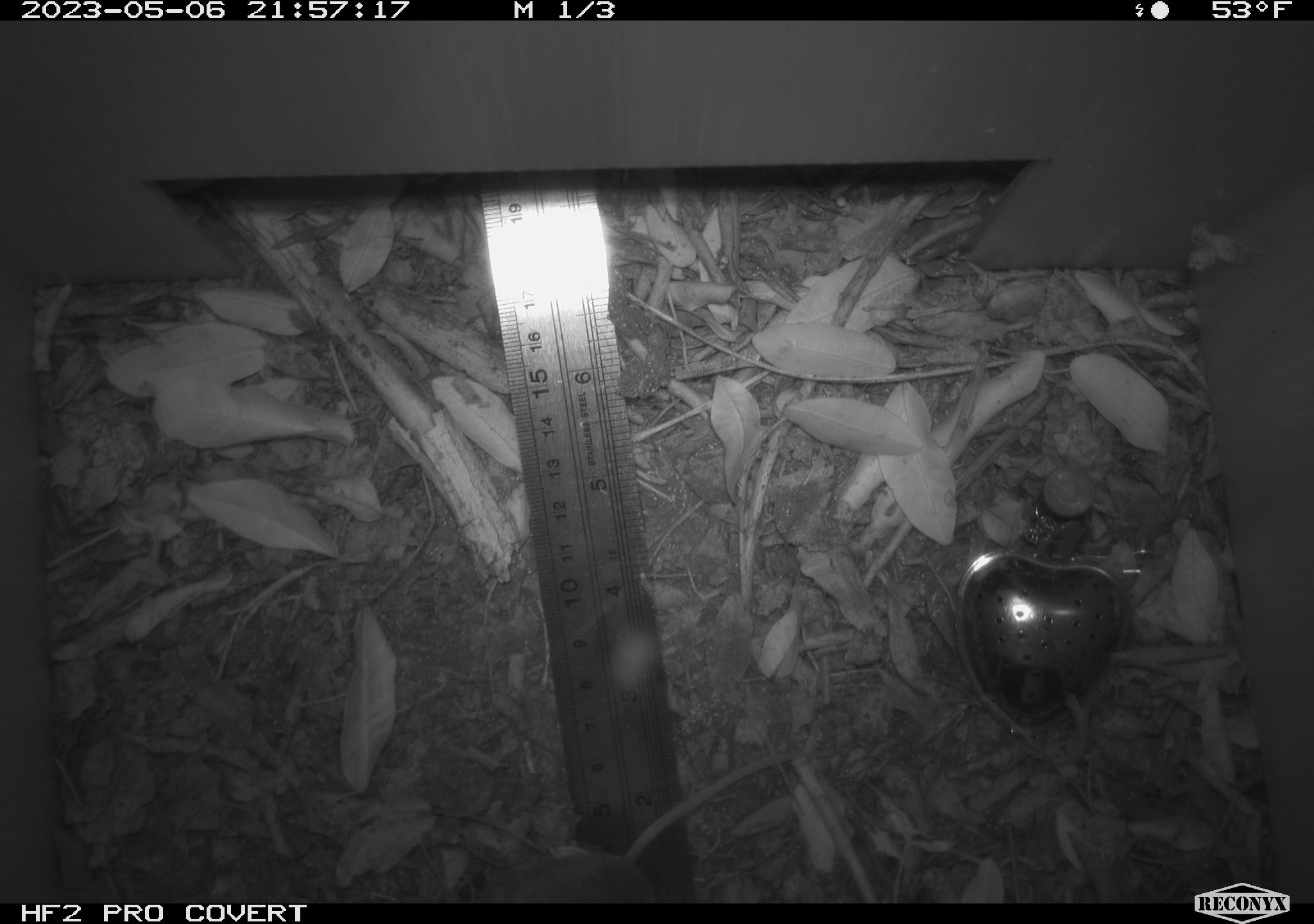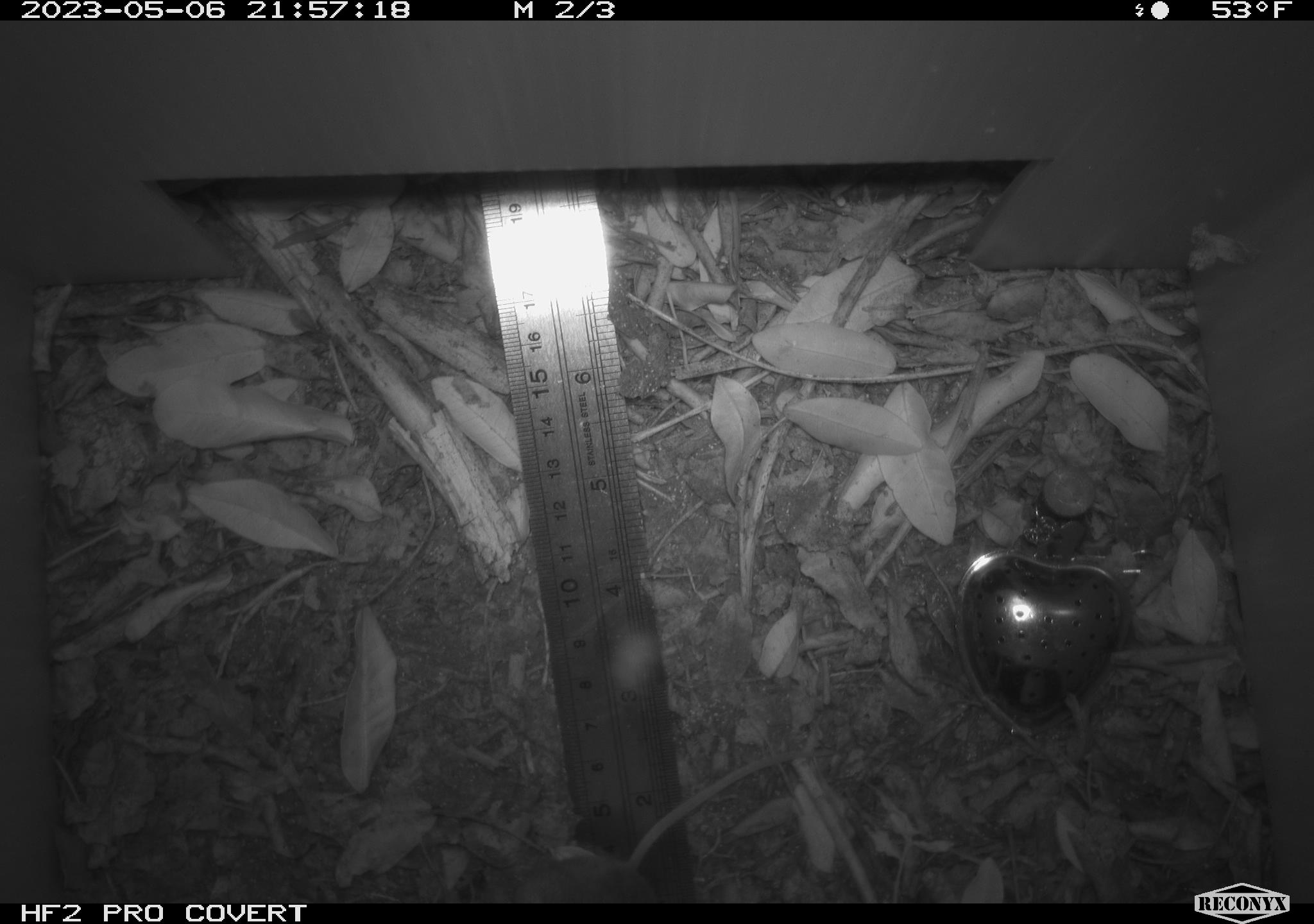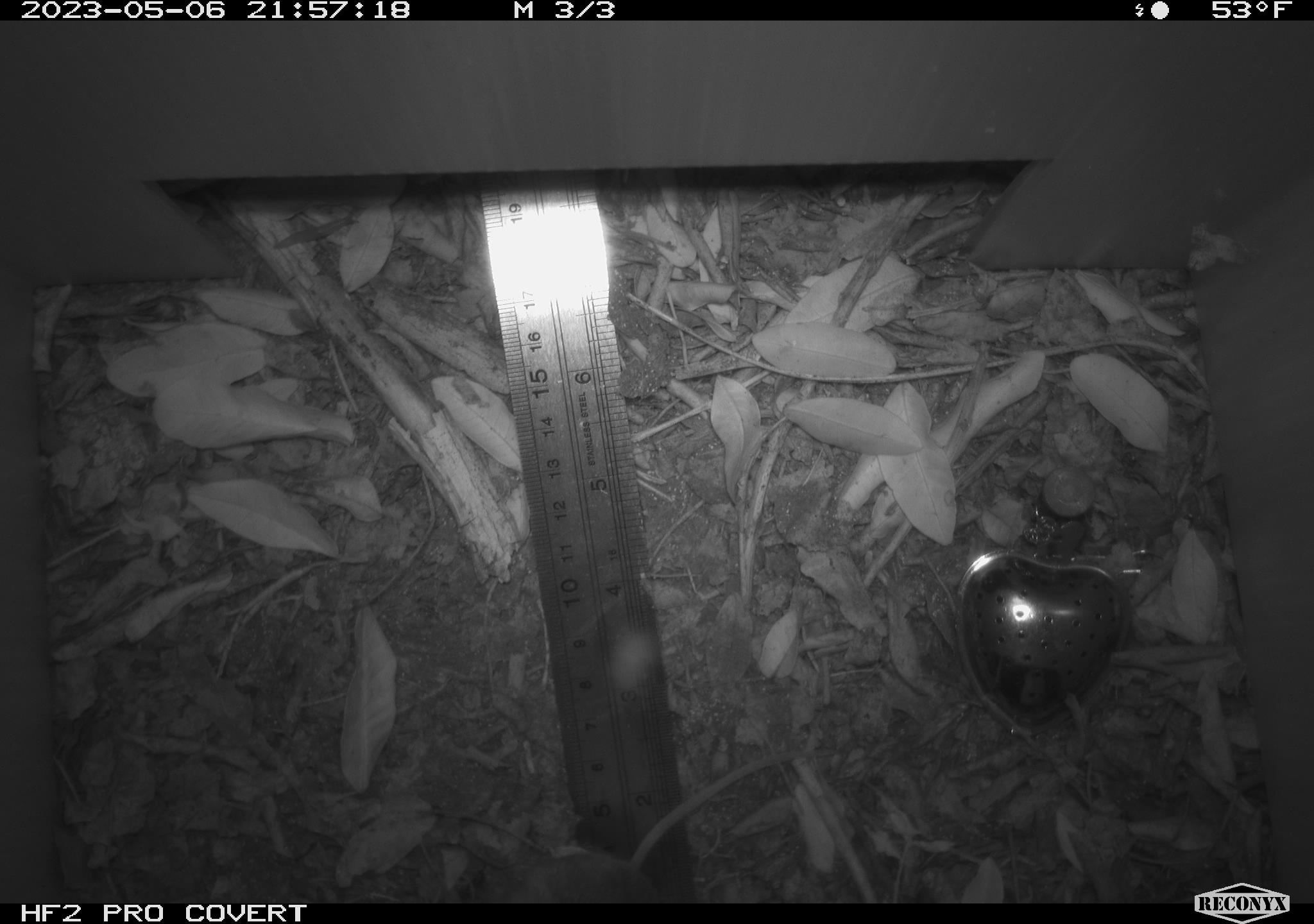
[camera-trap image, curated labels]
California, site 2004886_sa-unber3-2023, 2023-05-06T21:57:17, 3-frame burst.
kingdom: Animalia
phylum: Chordata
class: Mammalia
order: Rodentia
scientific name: Rodentia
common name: mouse species